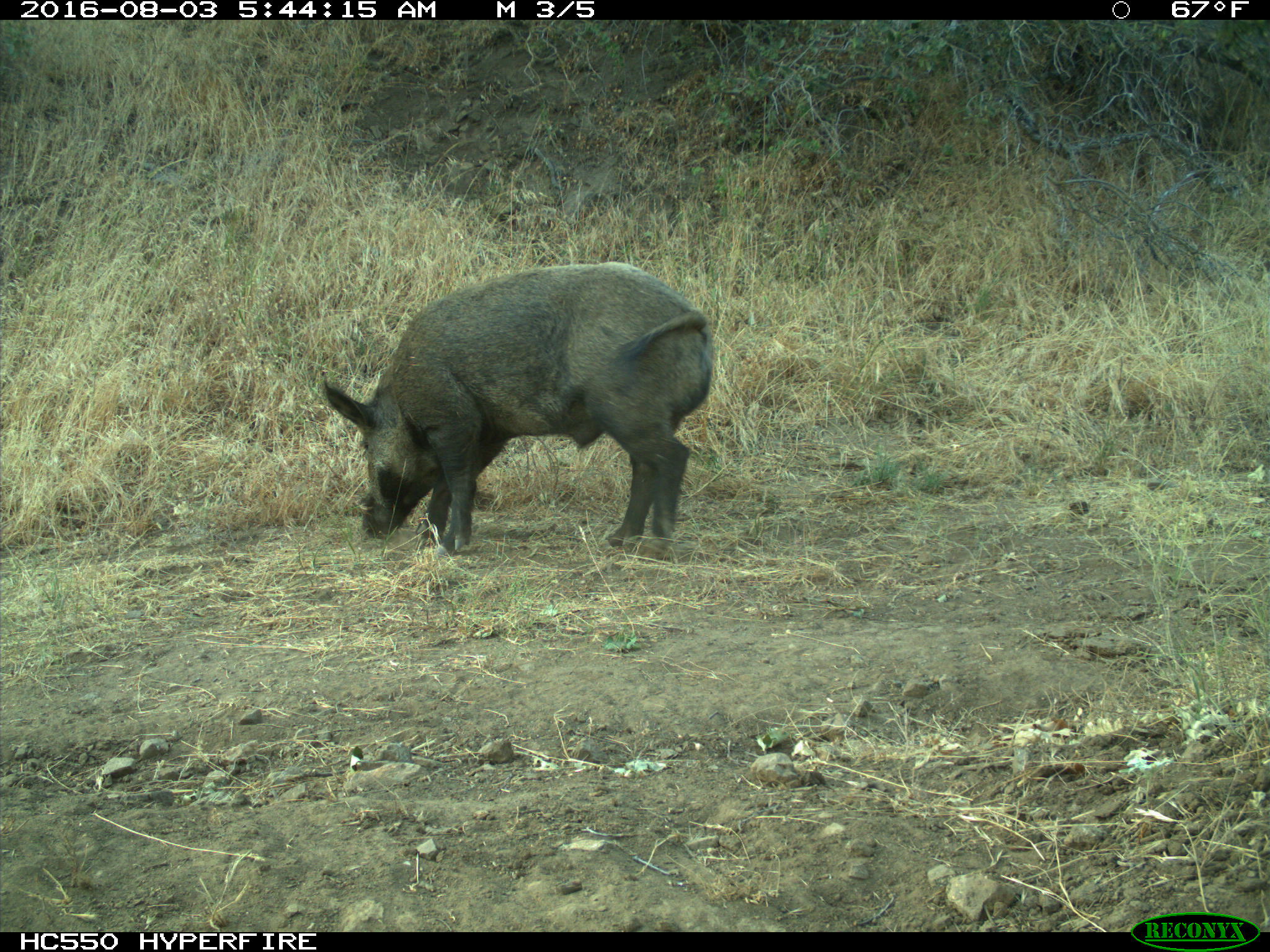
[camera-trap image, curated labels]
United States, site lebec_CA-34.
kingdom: Animalia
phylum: Chordata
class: Mammalia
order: Artiodactyla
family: Suidae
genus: Sus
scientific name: Sus scrofa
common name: wild boar